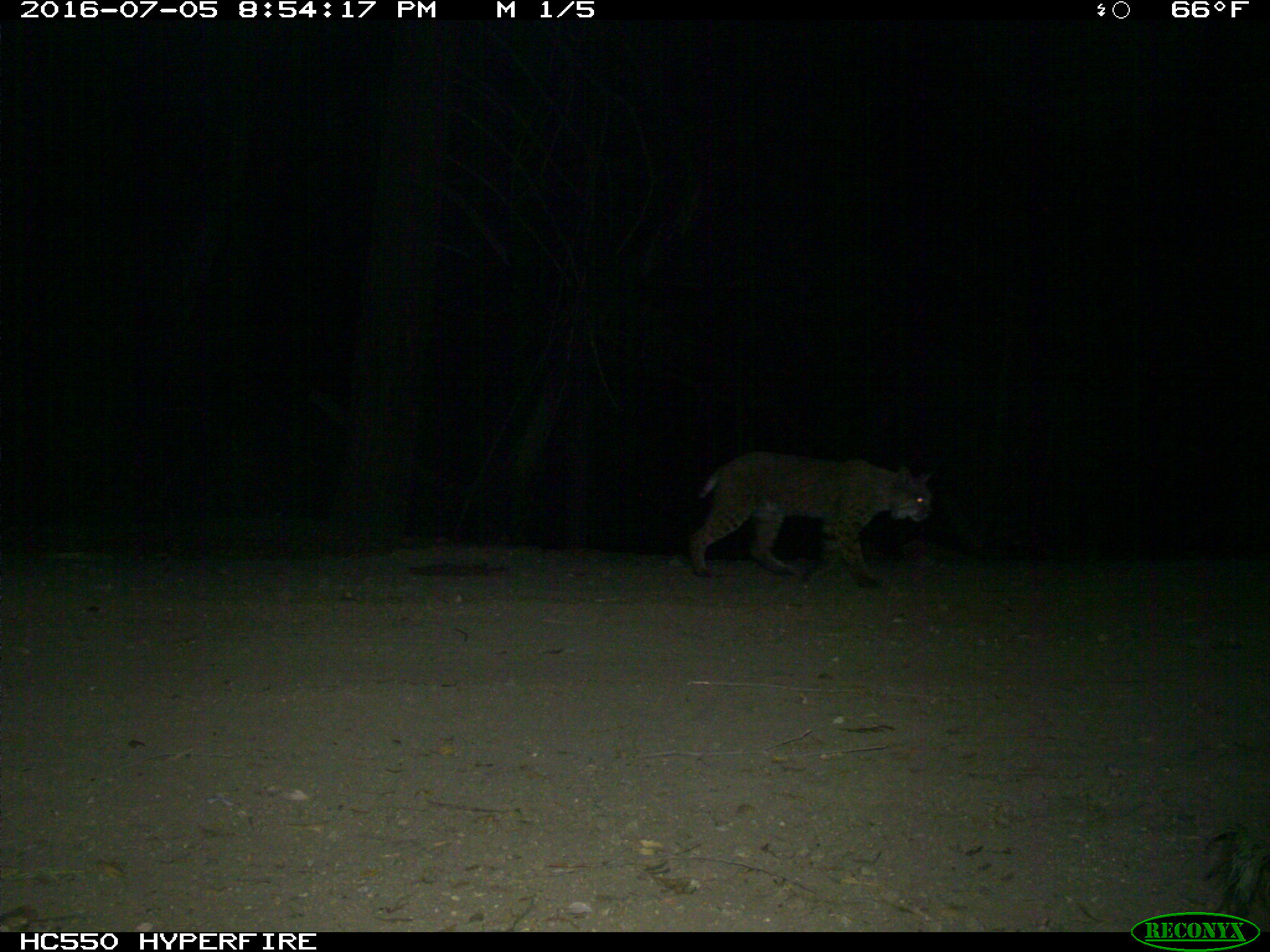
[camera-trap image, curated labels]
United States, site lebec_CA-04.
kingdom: Animalia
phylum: Chordata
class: Mammalia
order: Carnivora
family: Felidae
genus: Lynx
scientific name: Lynx rufus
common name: bobcat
Lynx rufus (bobcat).